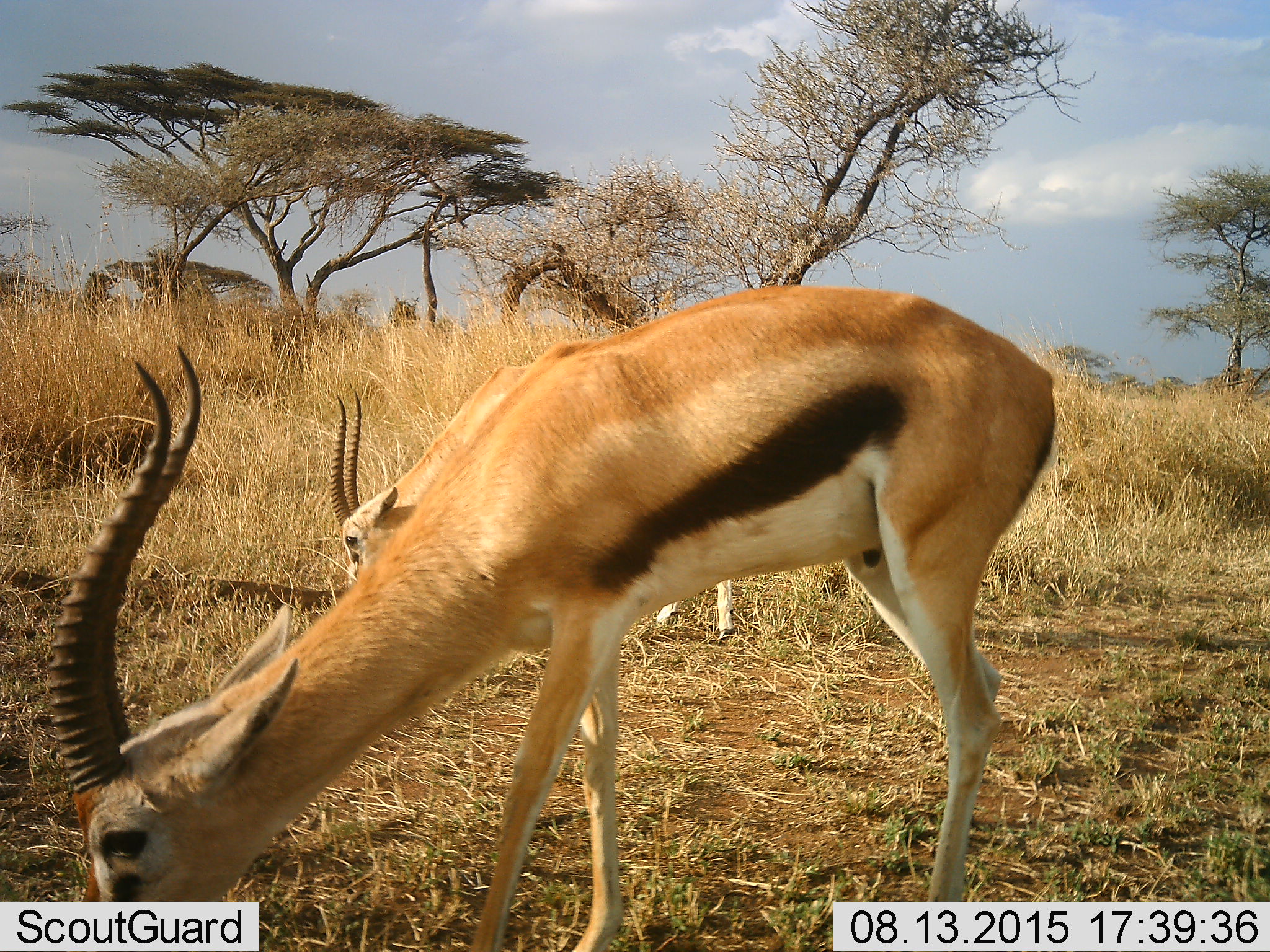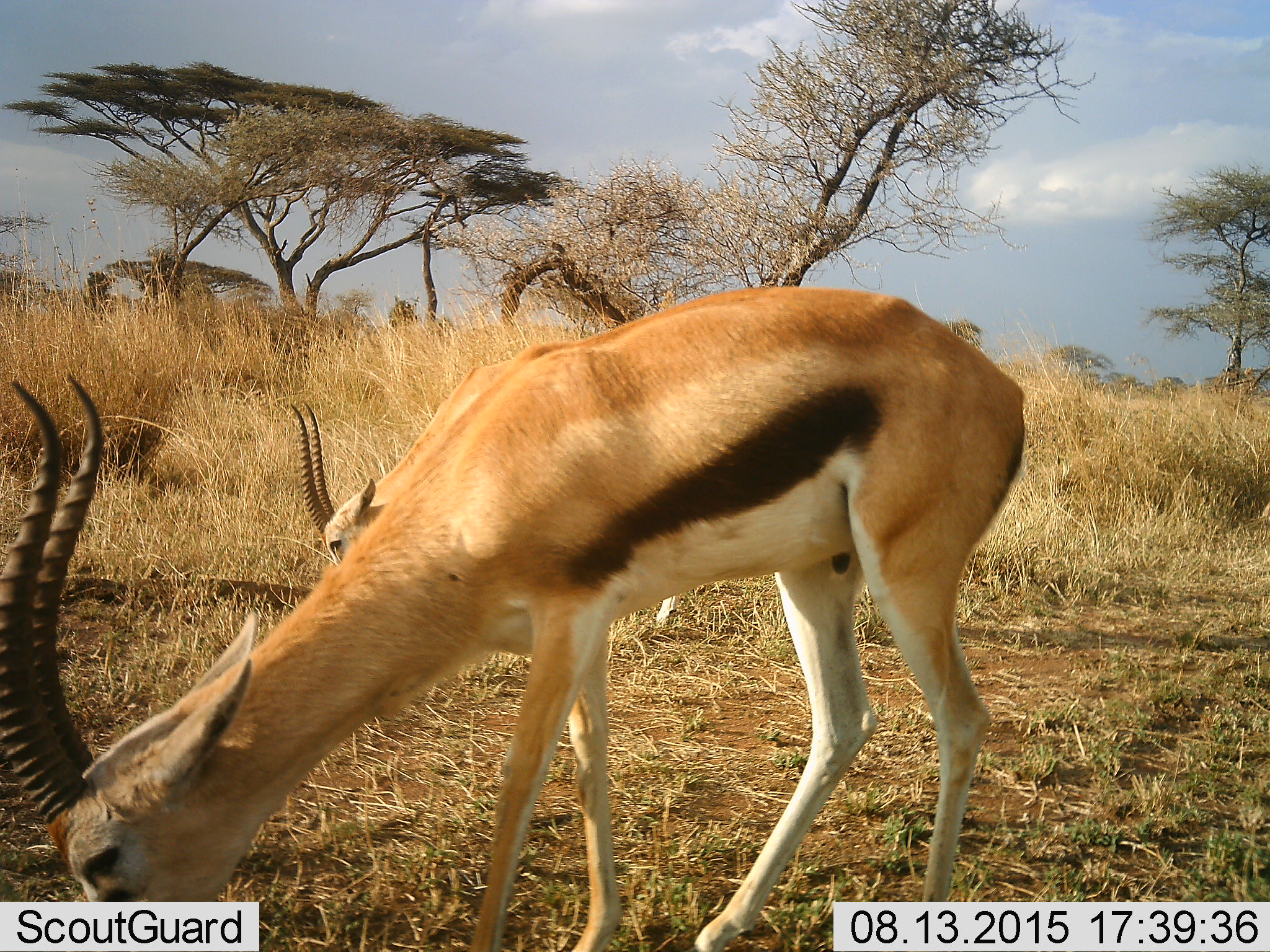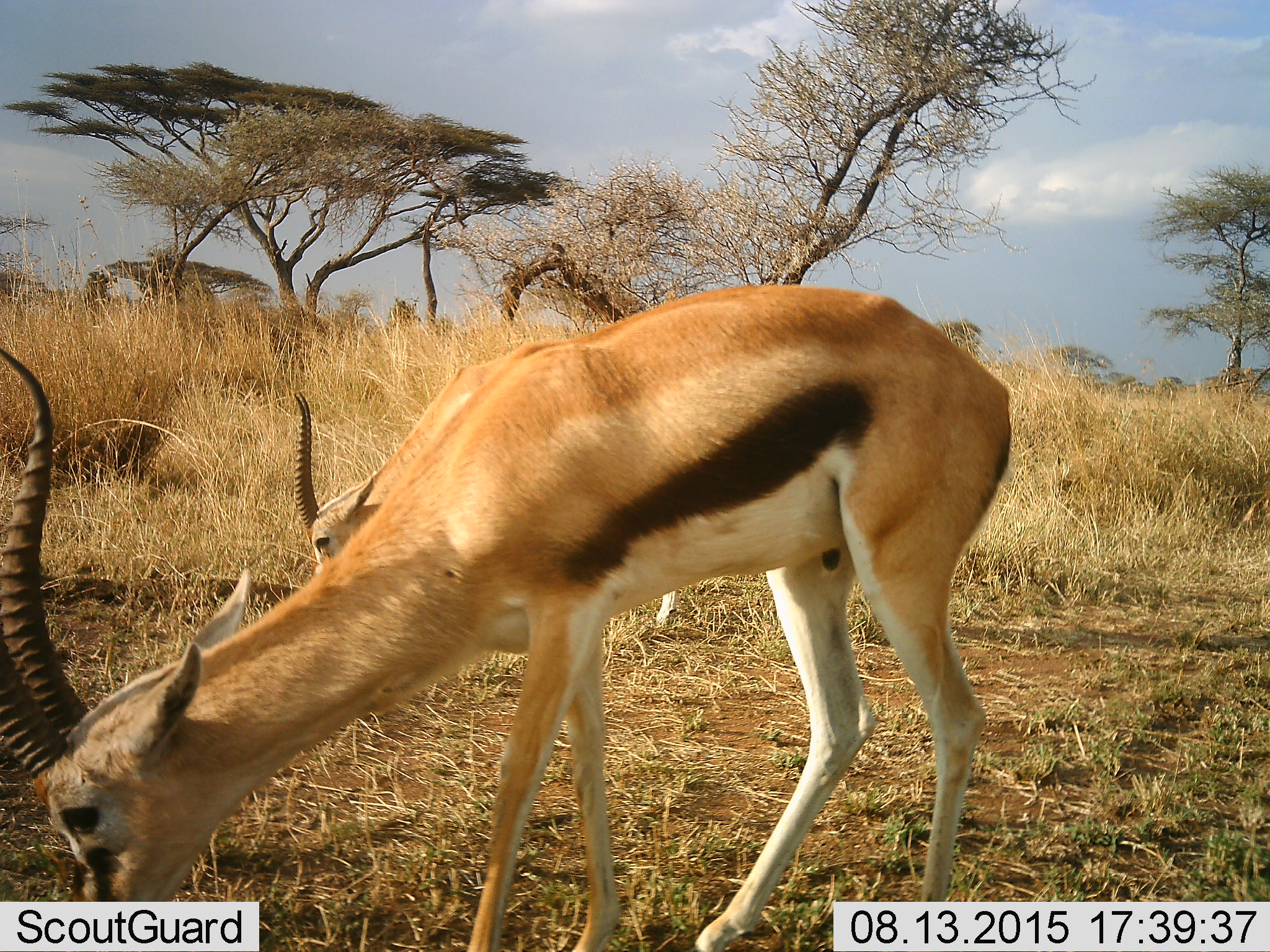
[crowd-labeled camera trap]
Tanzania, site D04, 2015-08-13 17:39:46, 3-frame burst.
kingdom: Animalia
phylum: Chordata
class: Mammalia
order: Artiodactyla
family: Bovidae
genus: Eudorcas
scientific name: Eudorcas thomsonii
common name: thomson's gazelle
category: gazellethomsons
Gazellethomsons (thomson's gazelle) (Eudorcas thomsonii), count 2. Behavior (volunteer vote fractions): standing 21%, resting 0%, moving 29%, interacting 0%. Young present (vote fraction): 0%. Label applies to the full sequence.